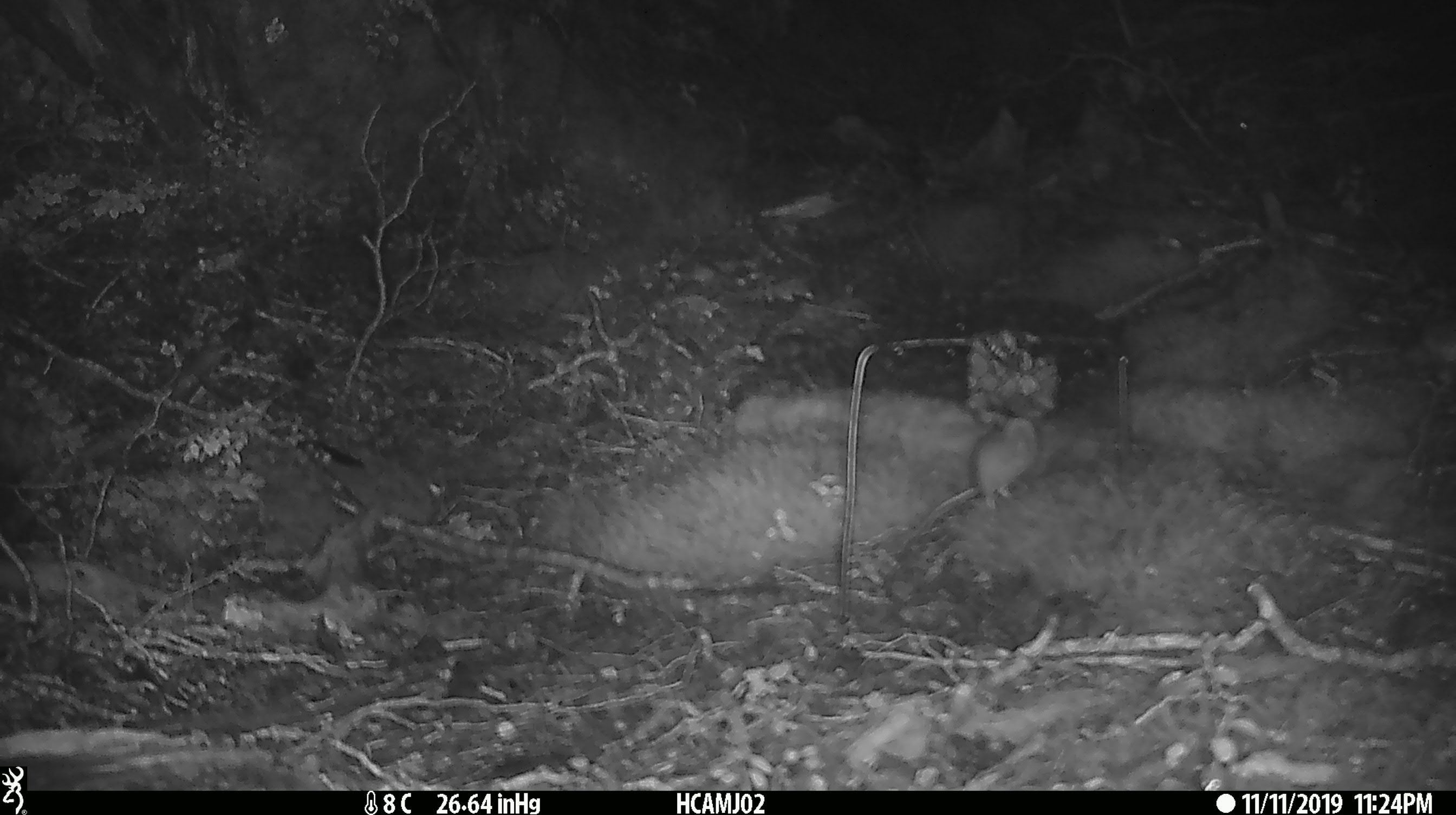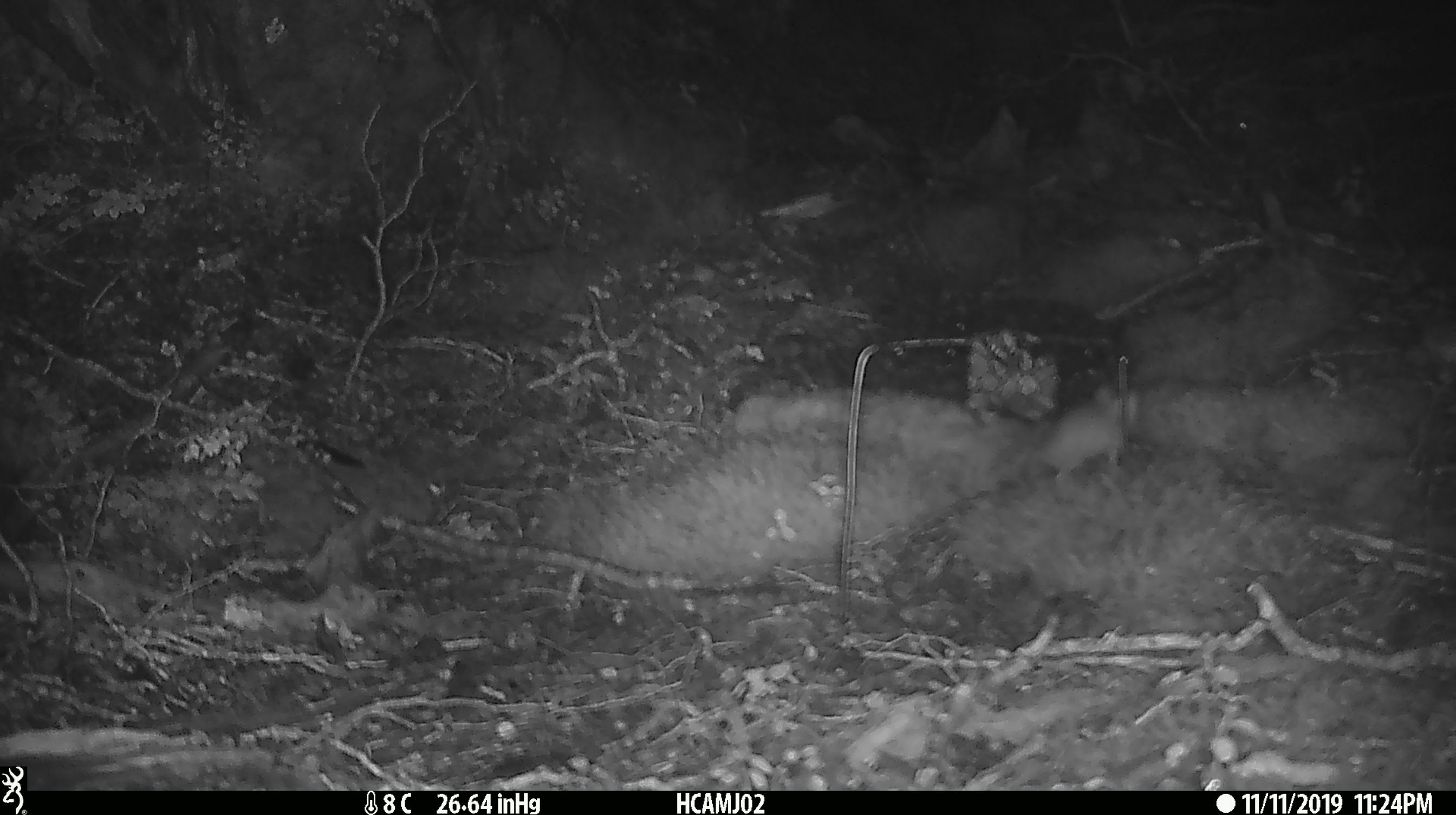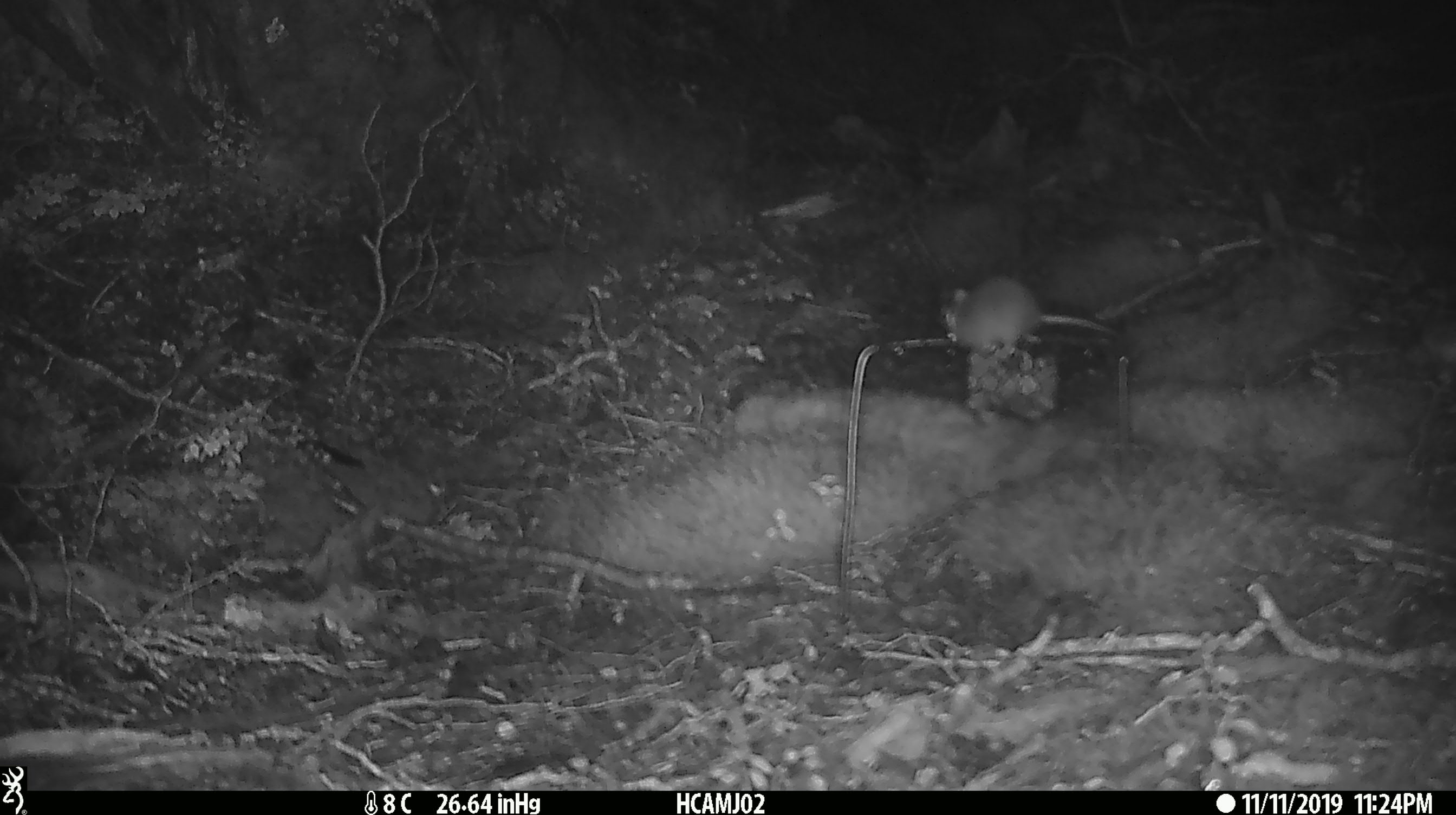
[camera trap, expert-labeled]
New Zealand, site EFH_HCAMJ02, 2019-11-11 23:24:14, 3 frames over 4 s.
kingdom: Animalia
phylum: Chordata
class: Mammalia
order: Rodentia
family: Muridae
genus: Mus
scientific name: Mus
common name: mouse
Mouse (Mus).